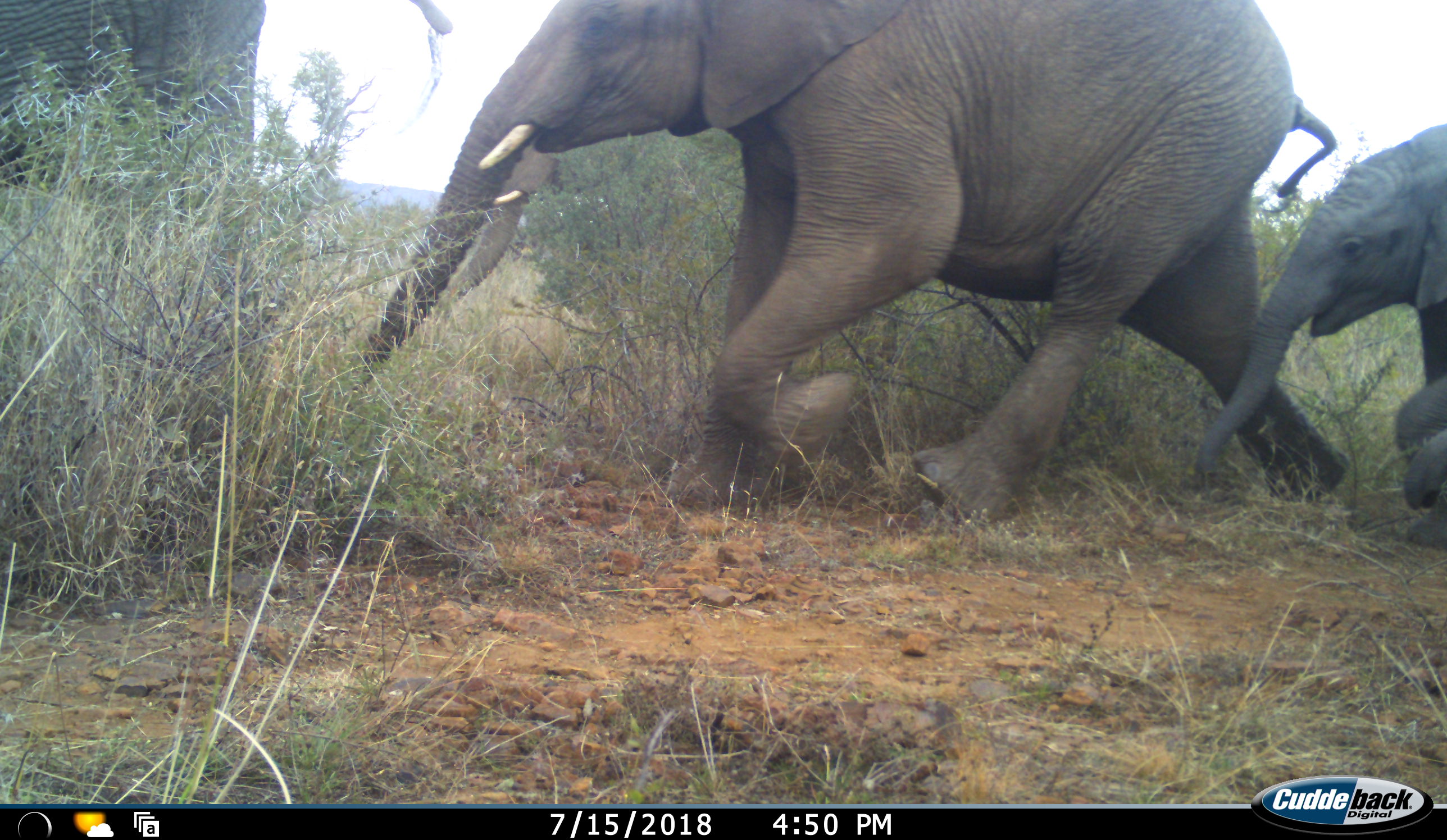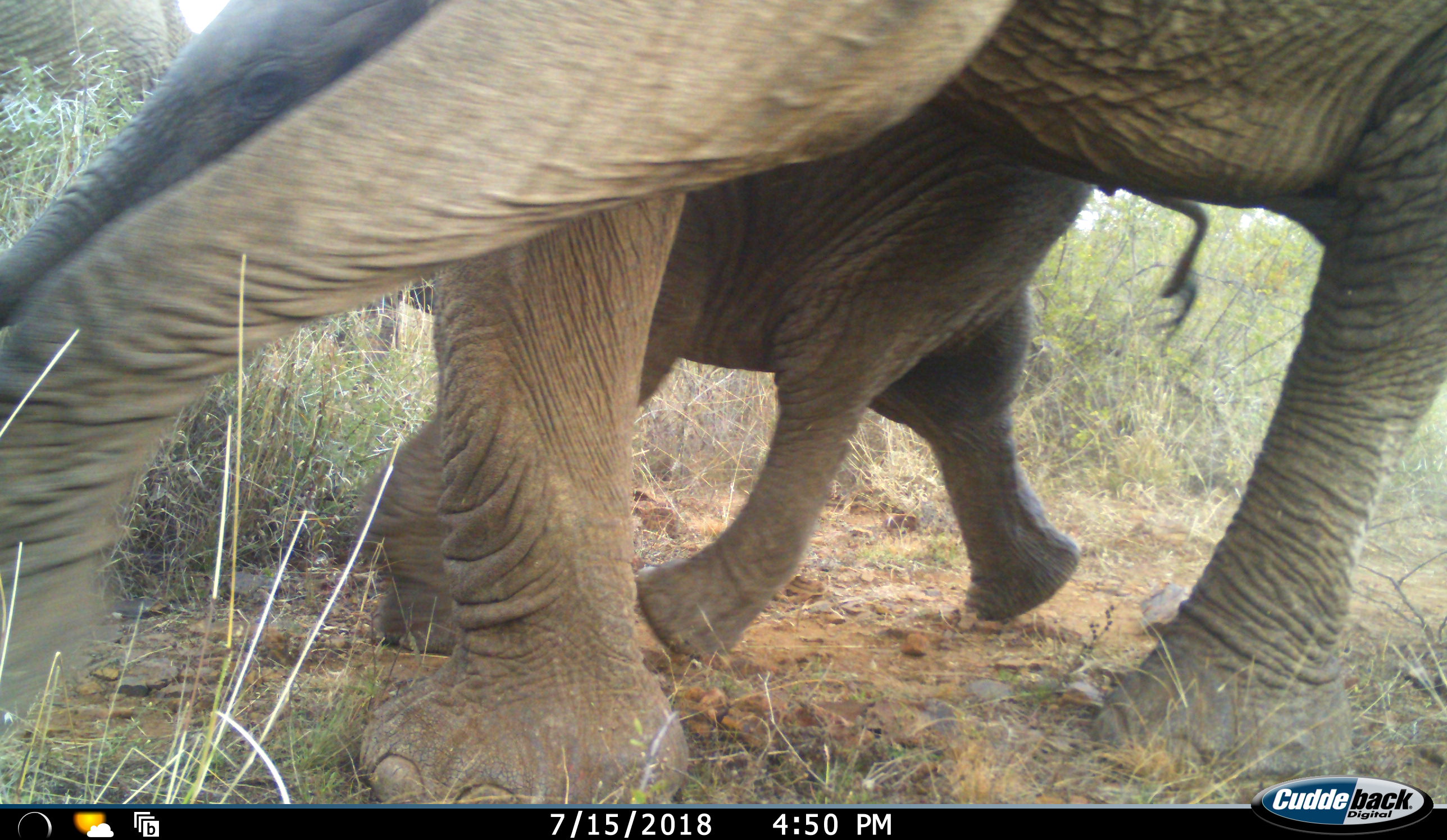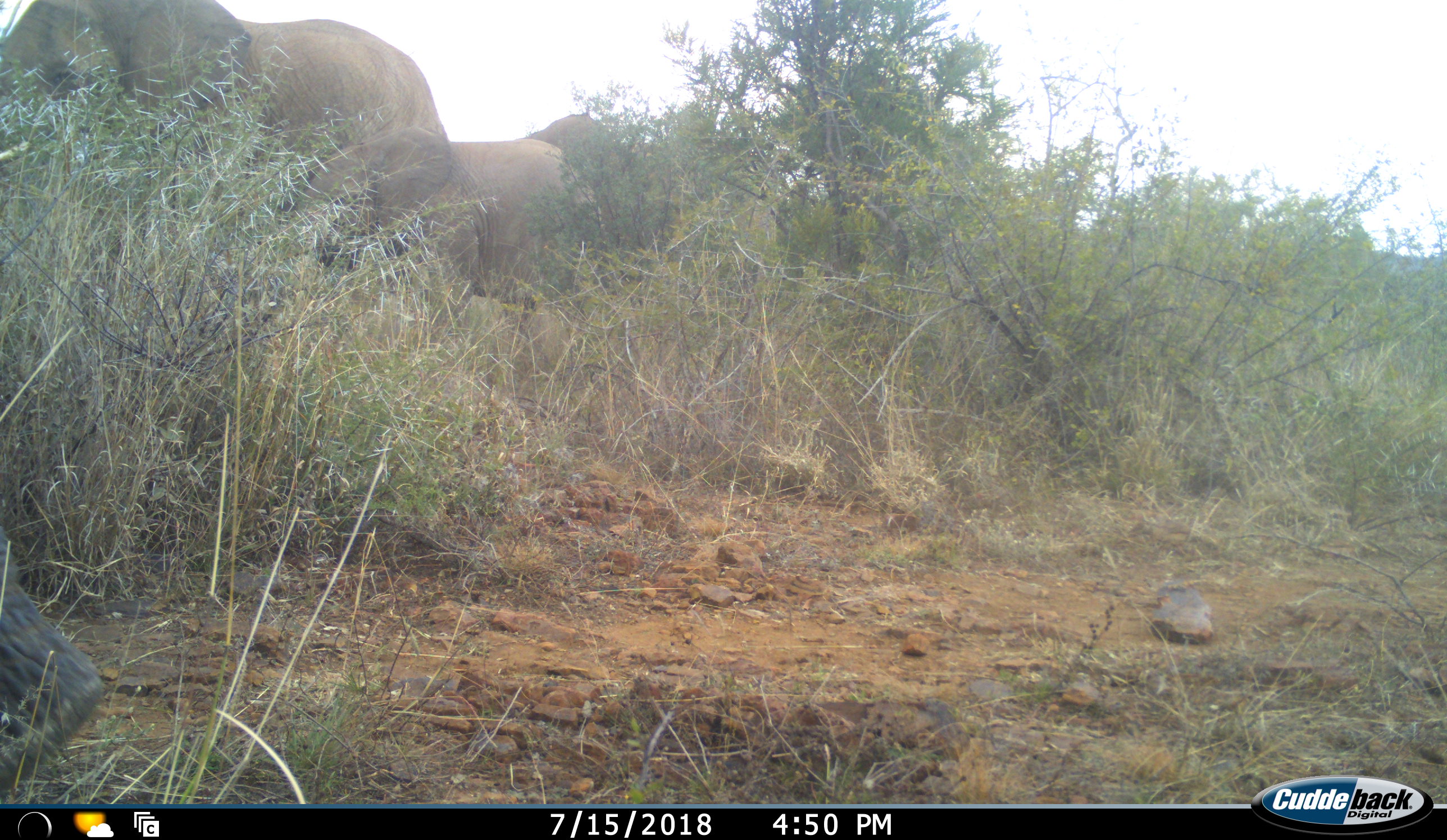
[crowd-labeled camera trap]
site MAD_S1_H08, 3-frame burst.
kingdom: Animalia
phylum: Chordata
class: Mammalia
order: Proboscidea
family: Elephantidae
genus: Loxodonta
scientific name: Loxodonta africana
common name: african bush elephant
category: elephant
Elephant (african bush elephant) (Loxodonta africana), count 4. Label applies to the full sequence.